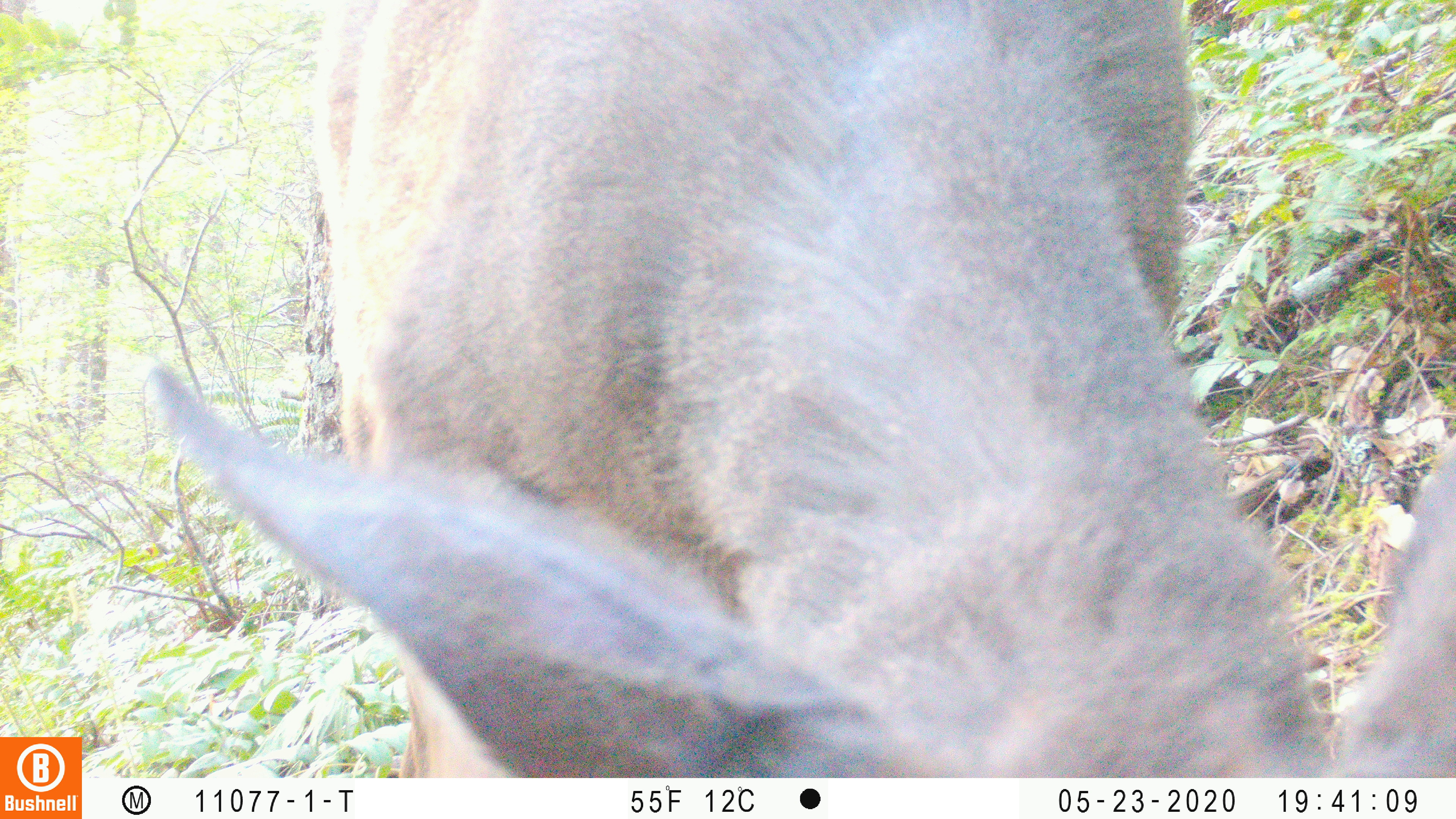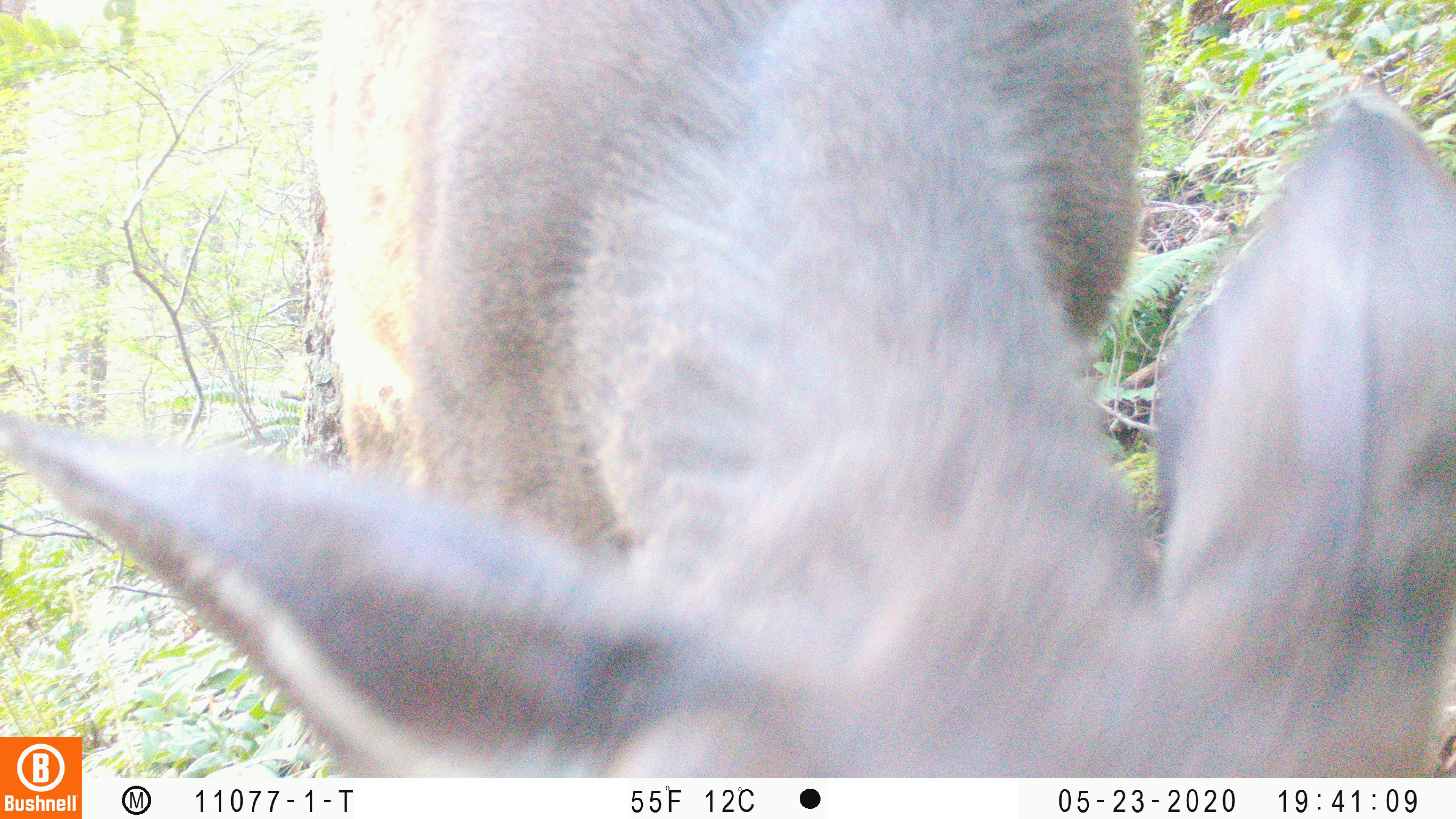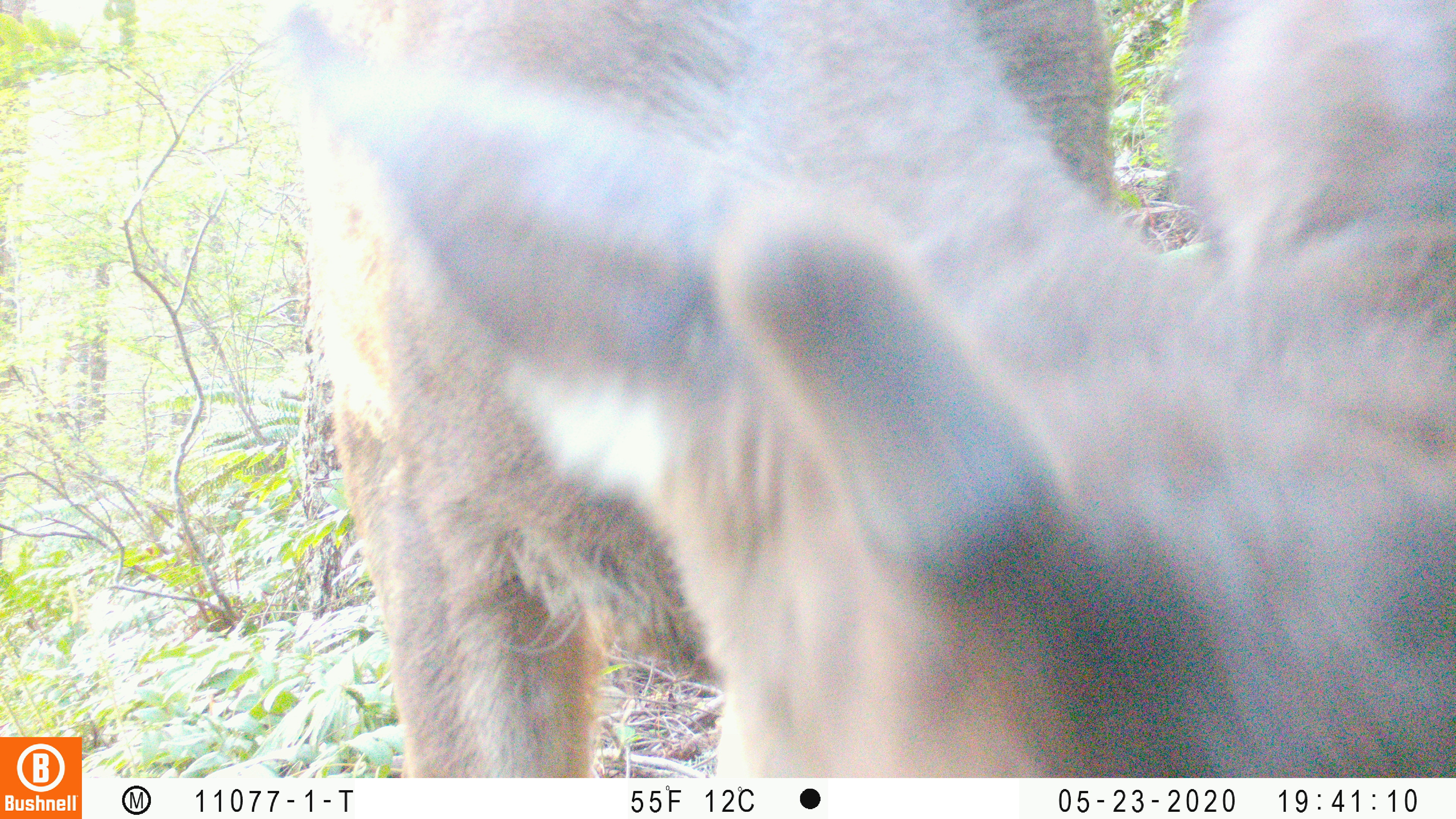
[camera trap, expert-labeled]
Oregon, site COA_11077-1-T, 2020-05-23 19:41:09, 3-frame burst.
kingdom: Animalia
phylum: Chordata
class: Mammalia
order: Artiodactyla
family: Cervidae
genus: Odocoileus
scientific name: Odocoileus hemionus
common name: black-tailed deer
Black-tailed deer (Odocoileus hemionus).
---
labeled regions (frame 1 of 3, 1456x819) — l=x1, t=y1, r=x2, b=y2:
black-tailed deer: l=139, t=0, r=1453, b=770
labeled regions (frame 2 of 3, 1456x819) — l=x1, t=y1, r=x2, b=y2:
black-tailed deer: l=93, t=0, r=1455, b=780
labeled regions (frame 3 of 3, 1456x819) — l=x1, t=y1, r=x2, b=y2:
black-tailed deer: l=277, t=0, r=1453, b=772